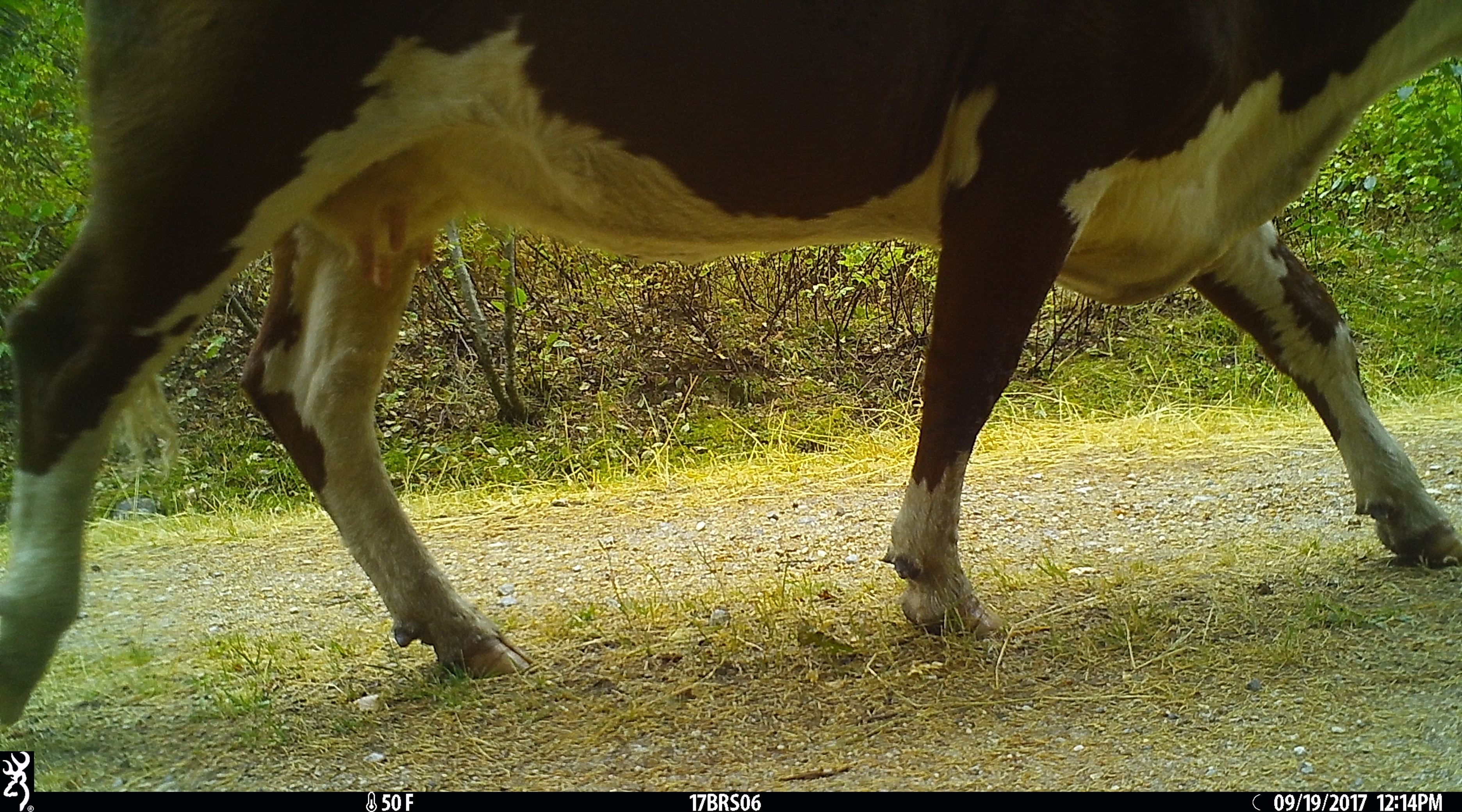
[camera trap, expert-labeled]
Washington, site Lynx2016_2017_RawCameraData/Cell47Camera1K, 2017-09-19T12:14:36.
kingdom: Animalia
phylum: Chordata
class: Mammalia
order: Artiodactyla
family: Bovidae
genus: Bos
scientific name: Bos taurus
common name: domestic cattle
Domestic cattle (Bos taurus). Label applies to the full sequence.